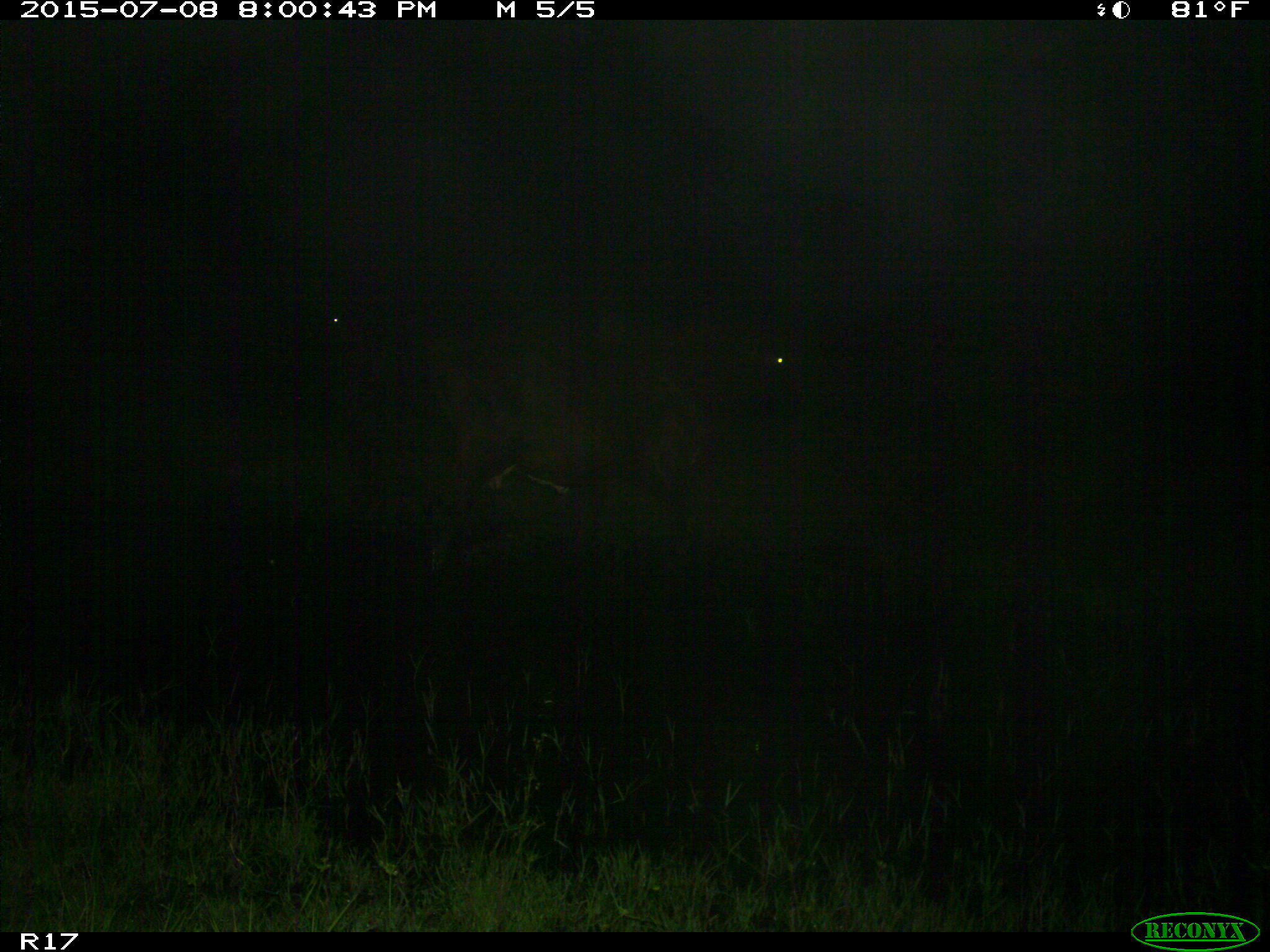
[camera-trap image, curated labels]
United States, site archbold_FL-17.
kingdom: Animalia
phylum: Chordata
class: Mammalia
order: Artiodactyla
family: Bovidae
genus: Bos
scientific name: Bos taurus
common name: domestic cow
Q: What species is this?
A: Bos taurus (domestic cow).